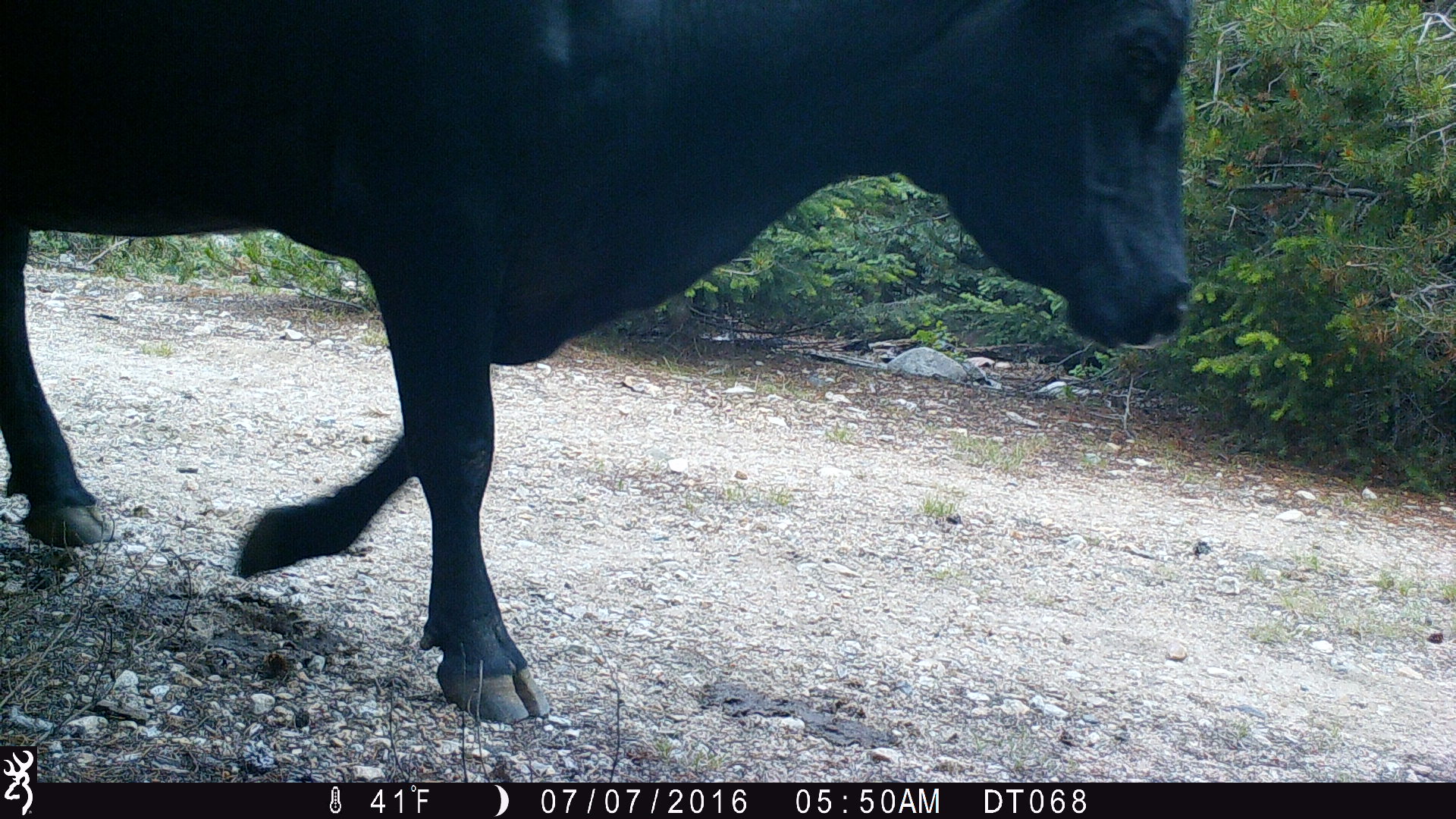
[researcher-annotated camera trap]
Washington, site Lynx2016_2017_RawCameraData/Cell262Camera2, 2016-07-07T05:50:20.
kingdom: Animalia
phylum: Chordata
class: Mammalia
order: Artiodactyla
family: Bovidae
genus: Bos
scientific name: Bos taurus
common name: domestic cattle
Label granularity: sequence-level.